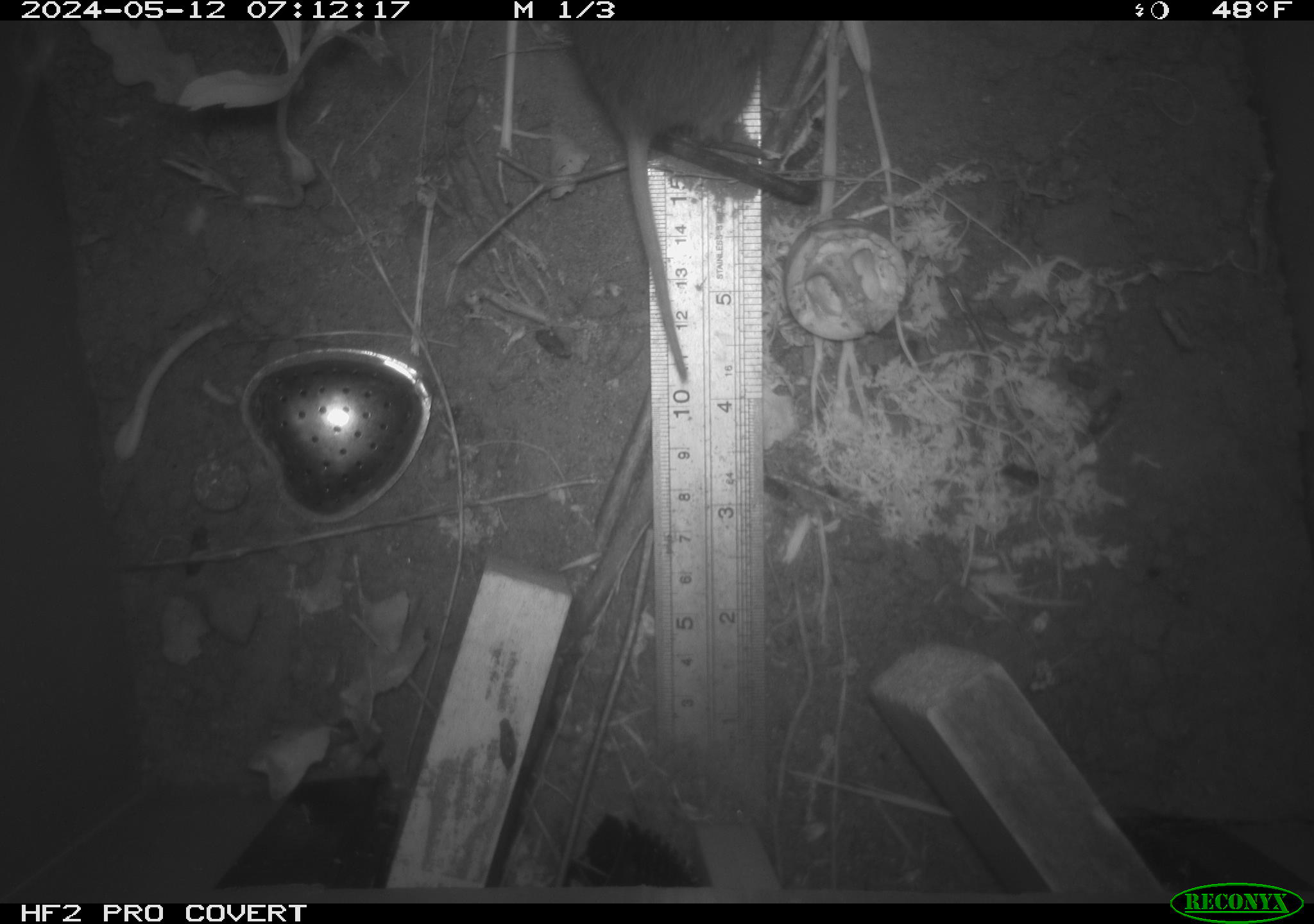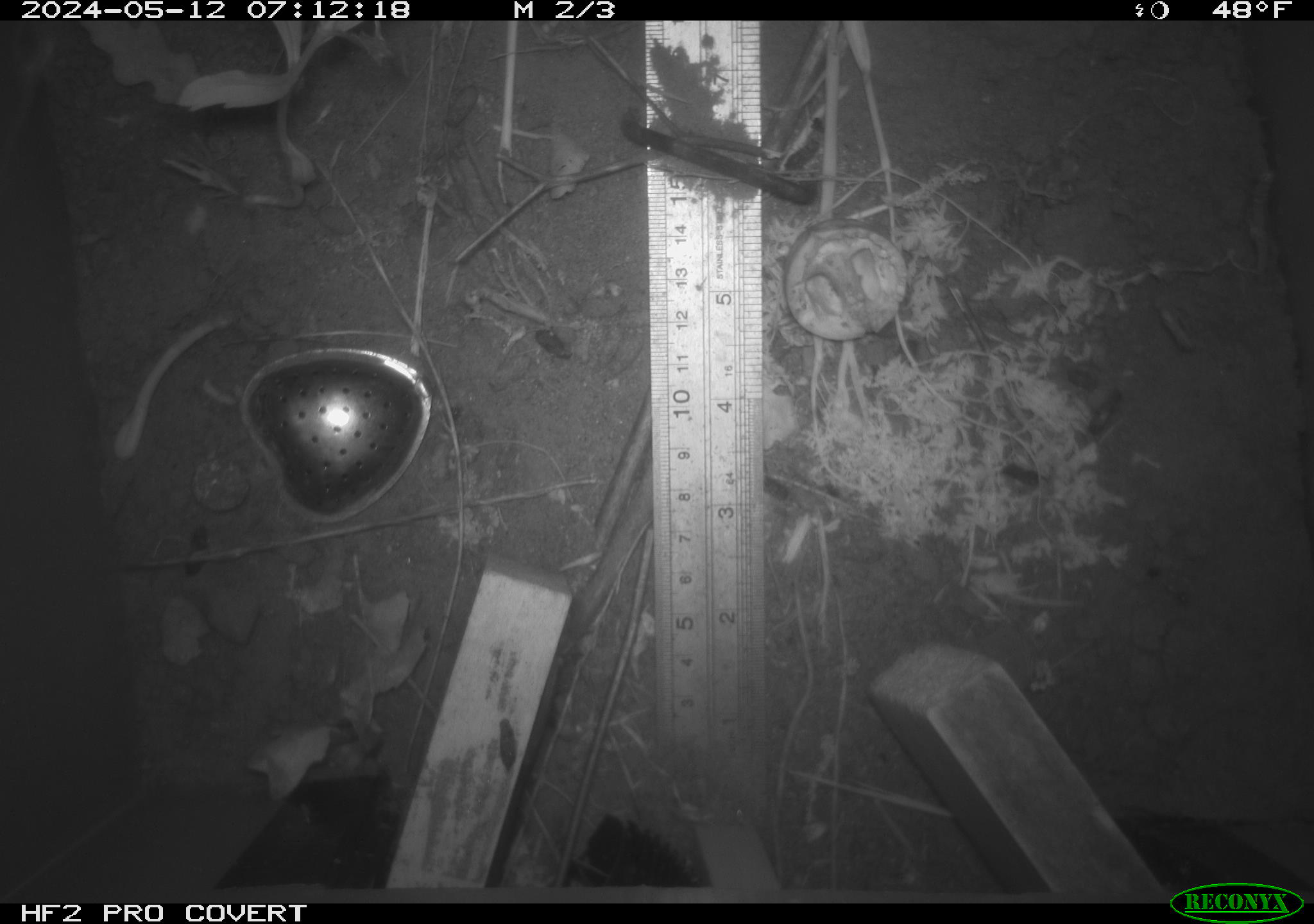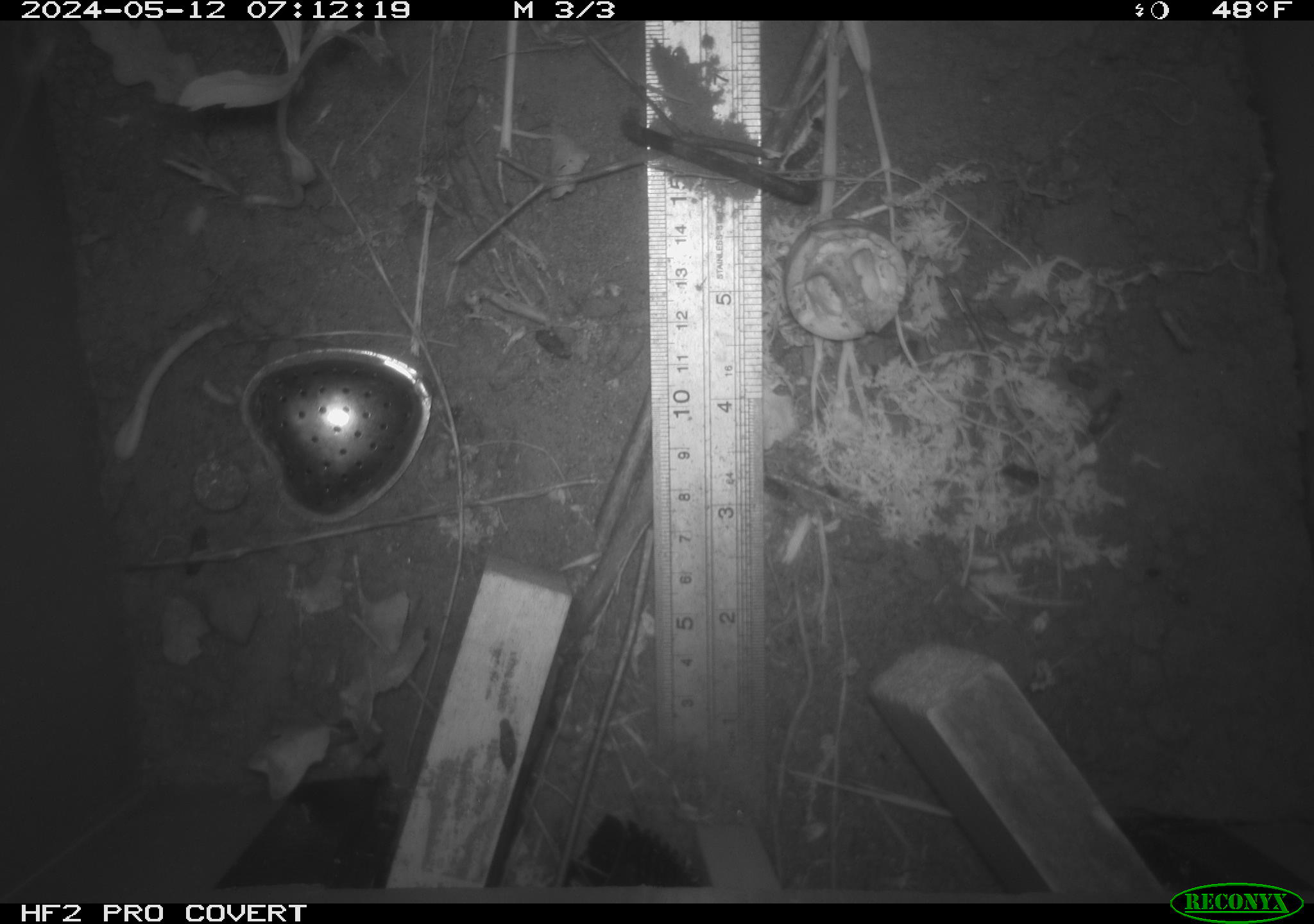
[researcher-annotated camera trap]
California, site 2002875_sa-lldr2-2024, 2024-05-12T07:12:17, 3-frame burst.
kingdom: Animalia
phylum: Chordata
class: Mammalia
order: Rodentia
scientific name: Rodentia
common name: rodent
Rodent (Rodentia).